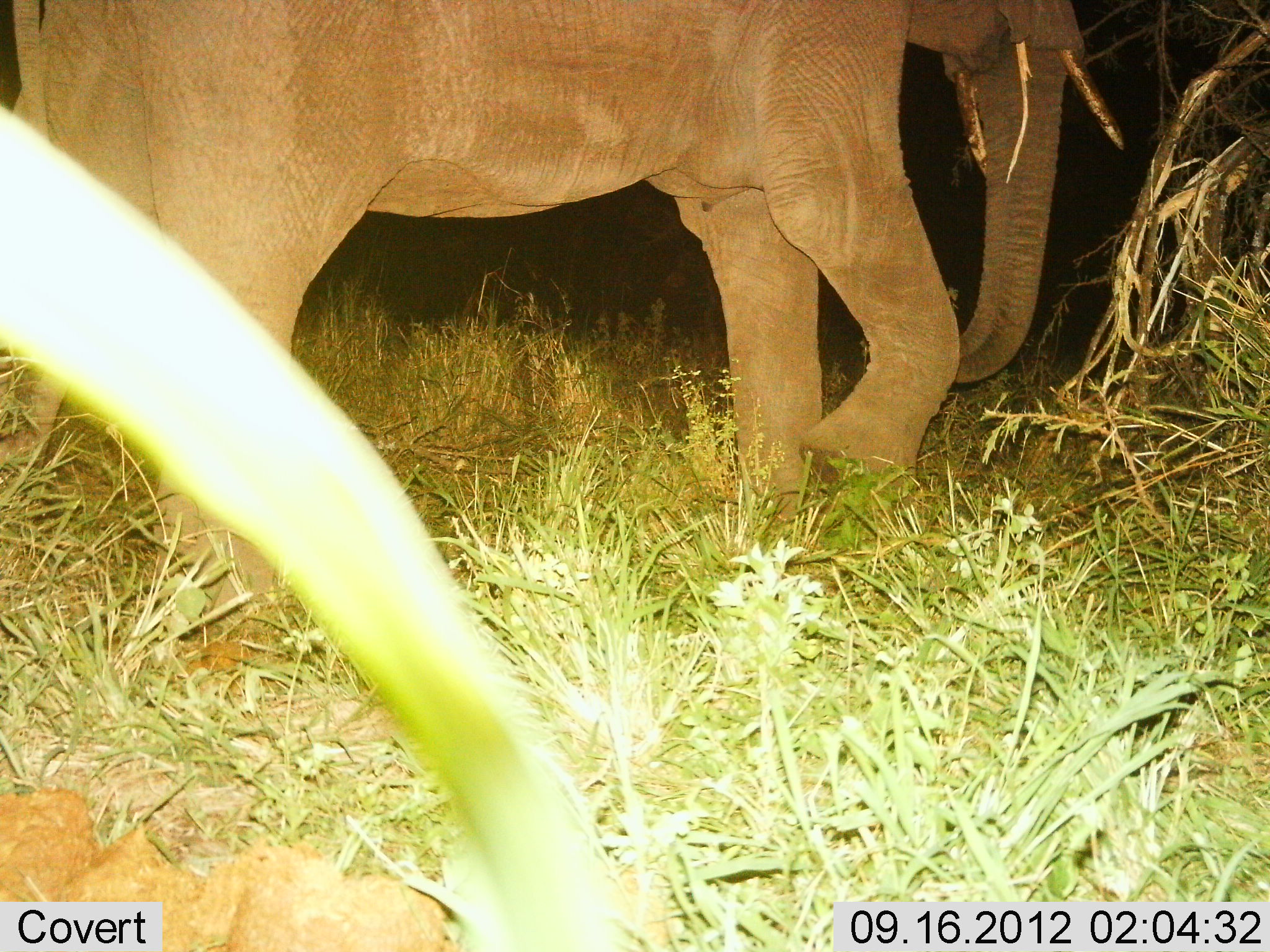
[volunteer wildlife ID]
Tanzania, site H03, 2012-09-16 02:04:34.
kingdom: Animalia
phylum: Chordata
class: Mammalia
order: Proboscidea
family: Elephantidae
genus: Loxodonta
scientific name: Loxodonta africana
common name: african bush elephant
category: elephant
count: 1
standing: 20%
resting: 0%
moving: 80%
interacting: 0%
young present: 0%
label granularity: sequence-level